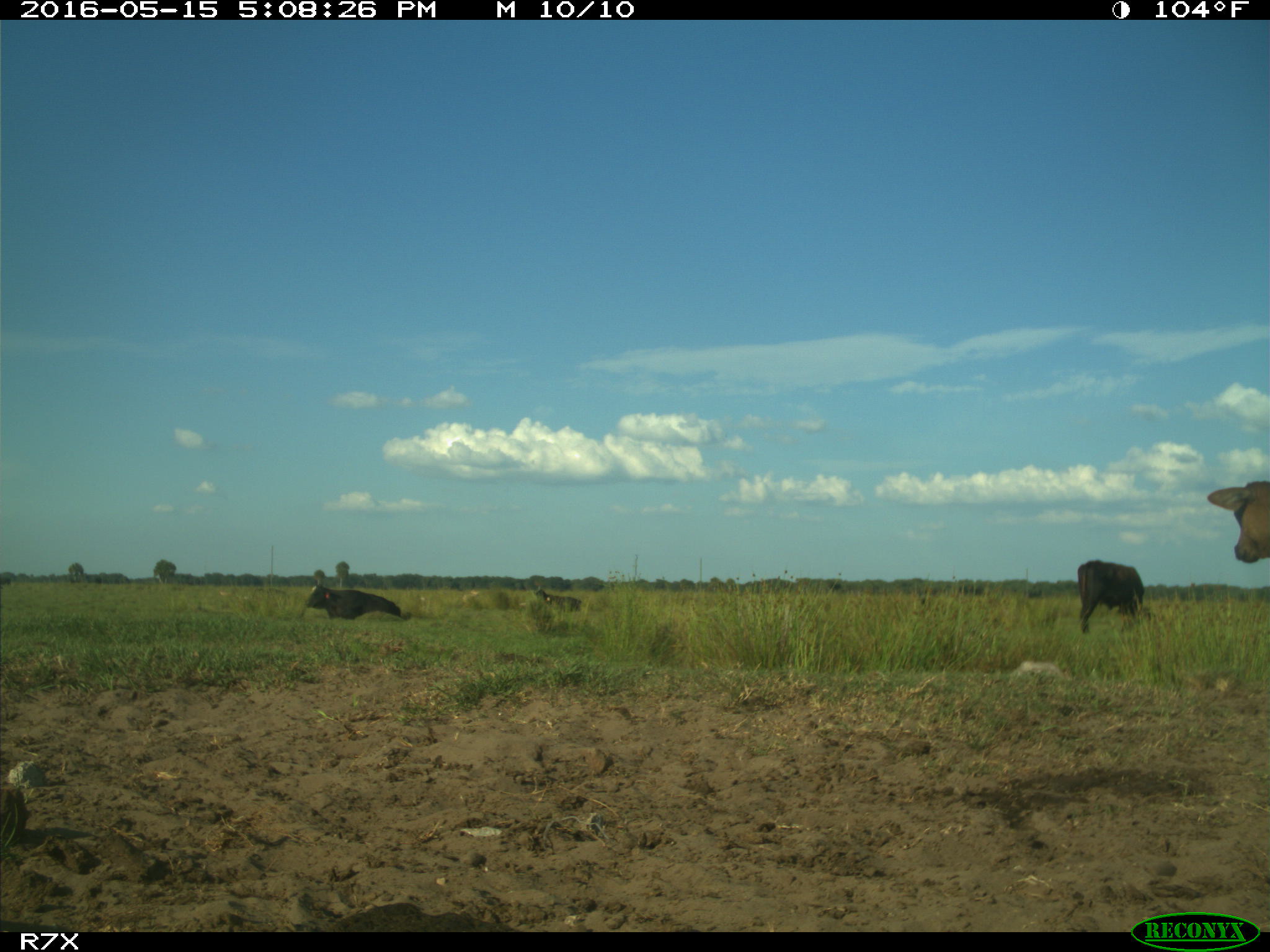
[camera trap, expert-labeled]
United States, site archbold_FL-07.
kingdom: Animalia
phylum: Chordata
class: Mammalia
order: Artiodactyla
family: Bovidae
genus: Bos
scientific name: Bos taurus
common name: domestic cow